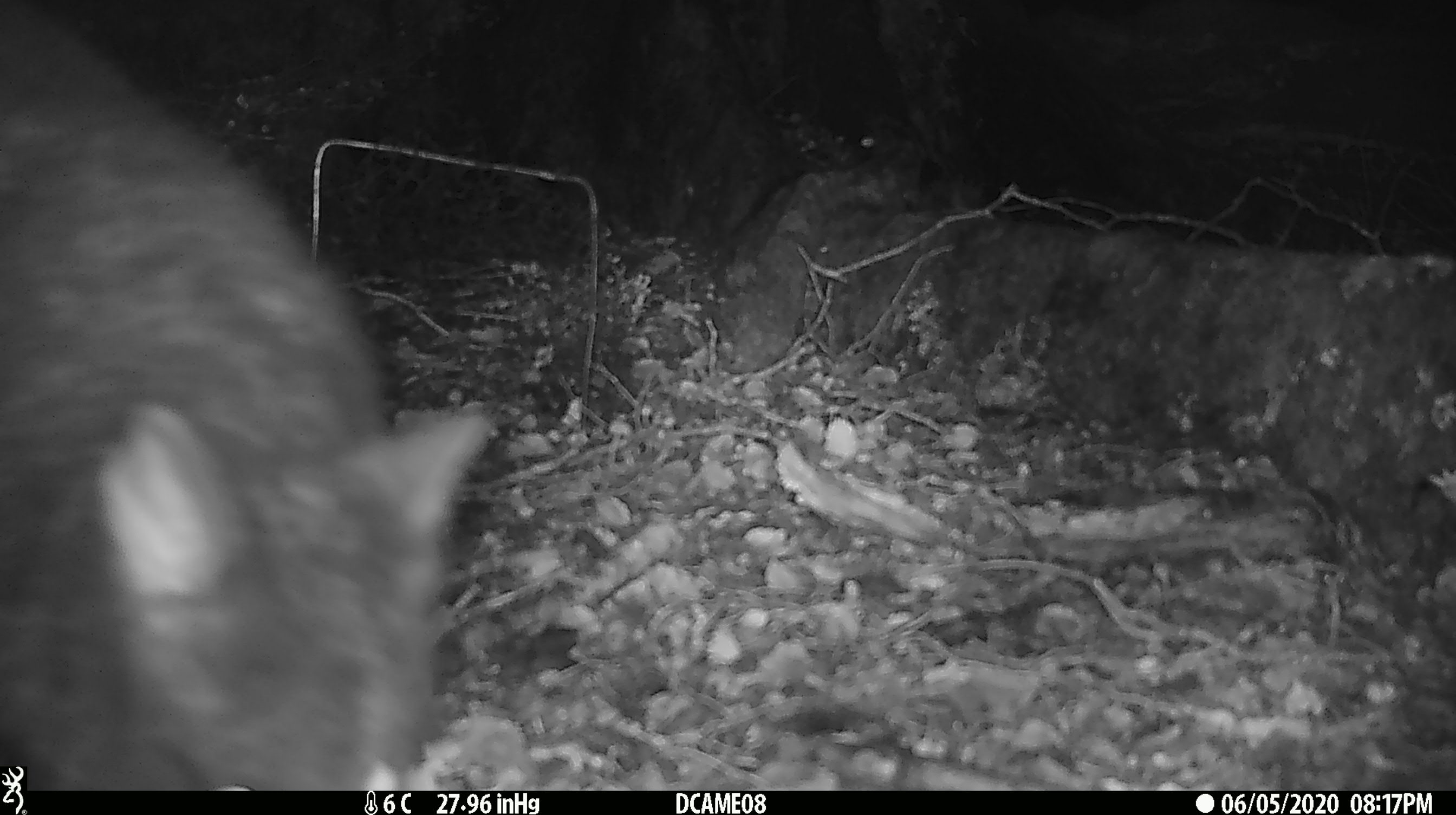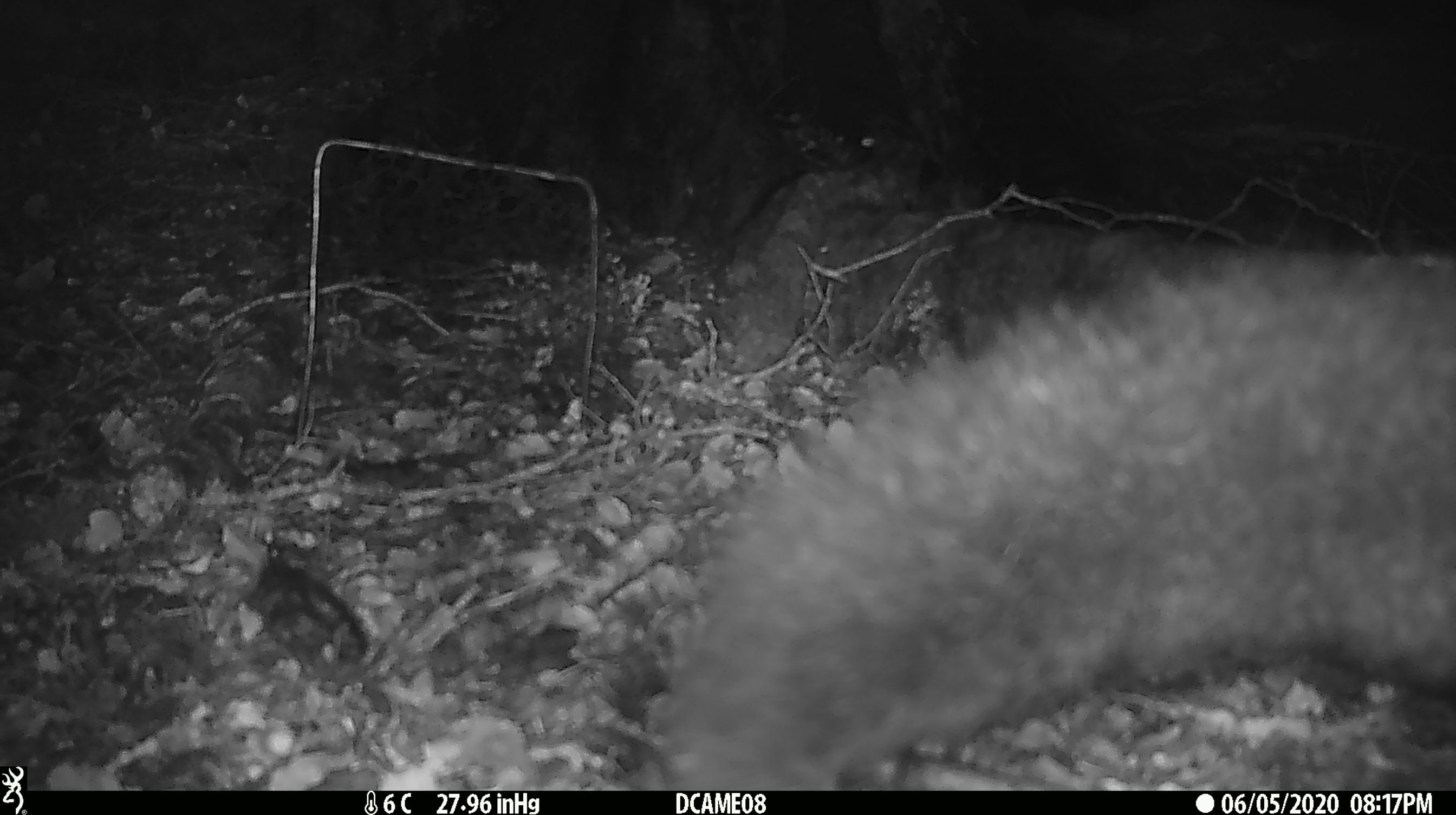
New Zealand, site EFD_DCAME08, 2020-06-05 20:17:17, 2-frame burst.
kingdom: Animalia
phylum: Chordata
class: Mammalia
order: Diprotodontia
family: Phalangeridae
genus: Trichosurus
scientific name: Trichosurus vulpecula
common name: common brushtail possum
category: possum